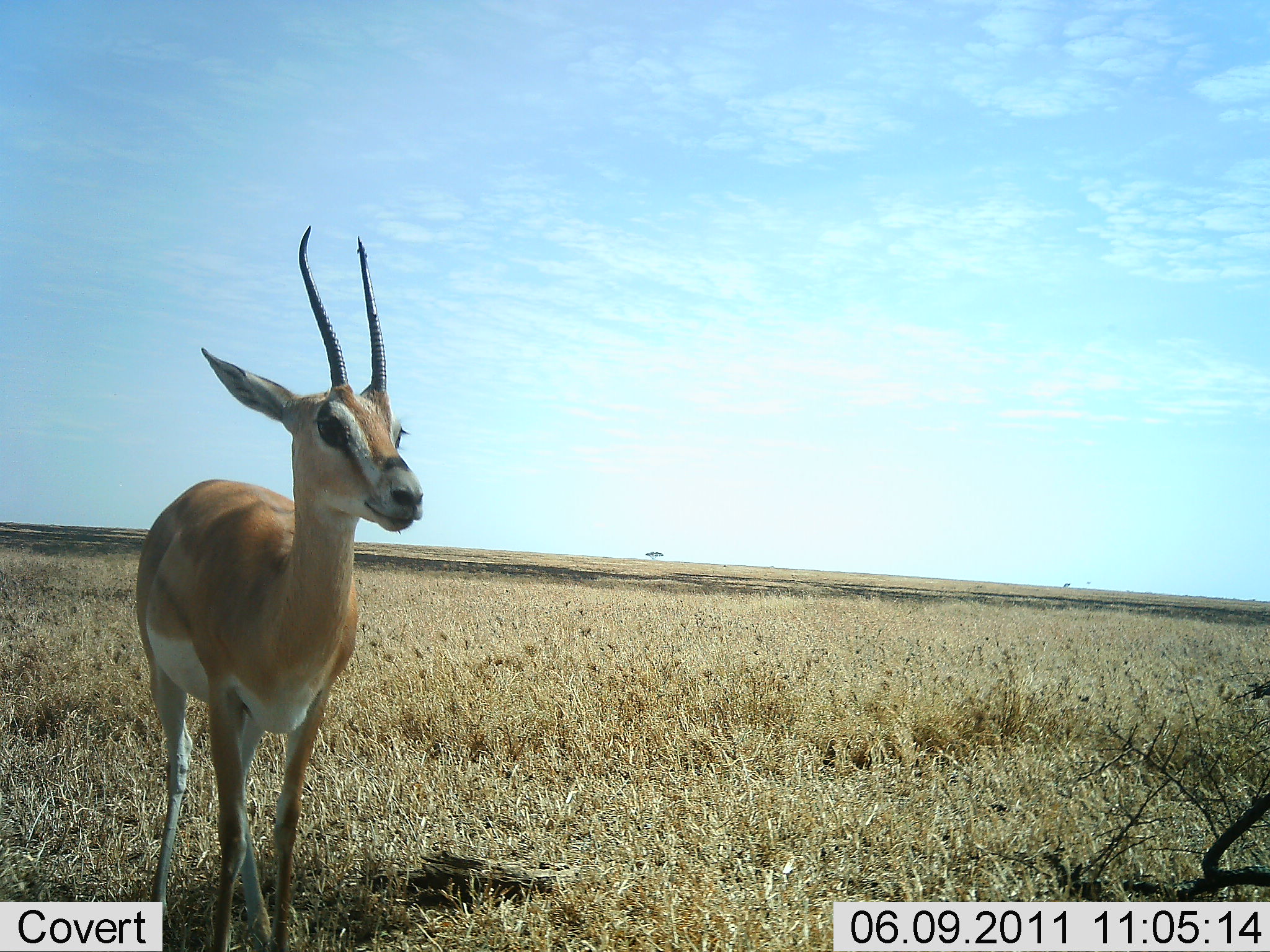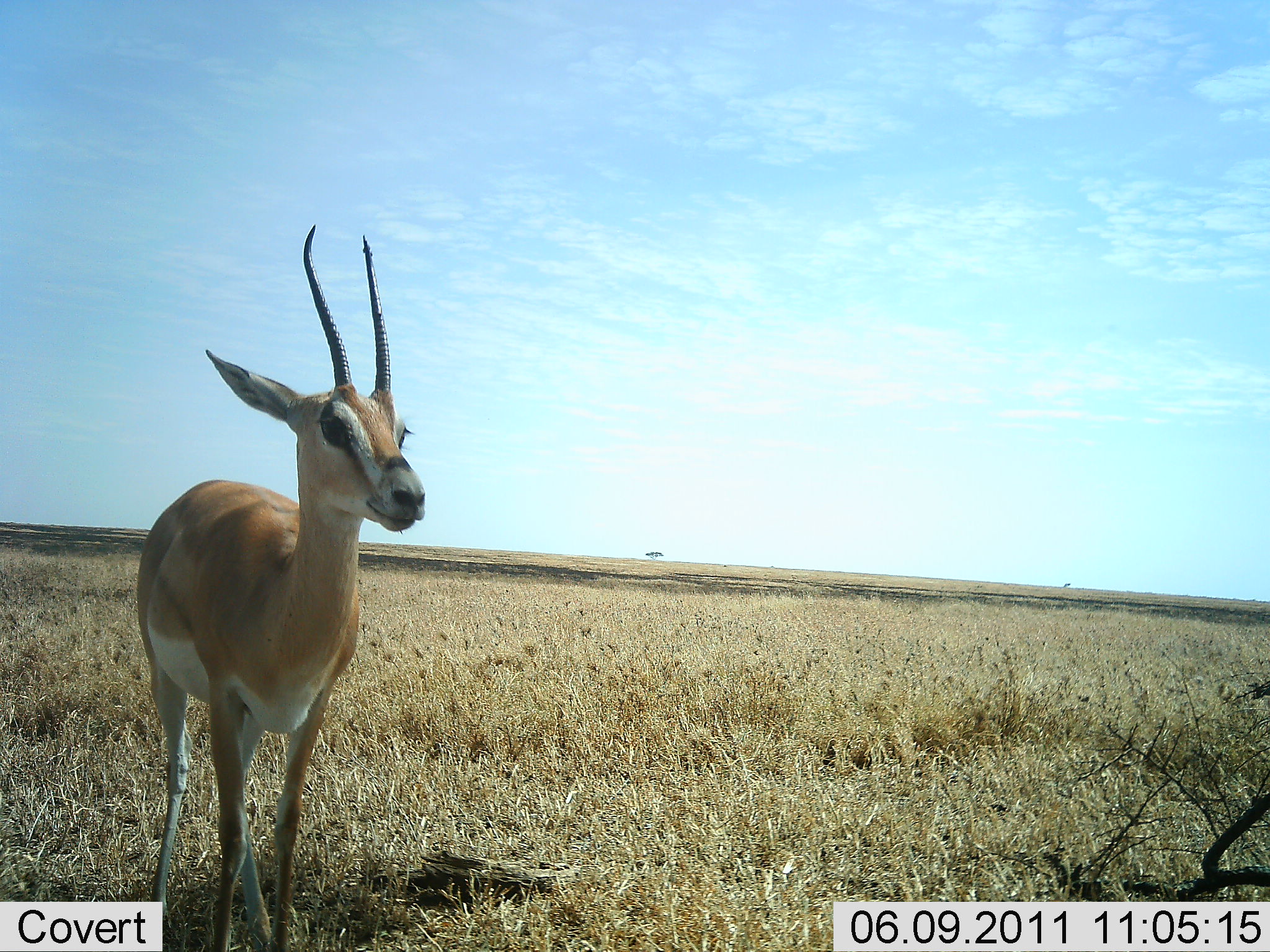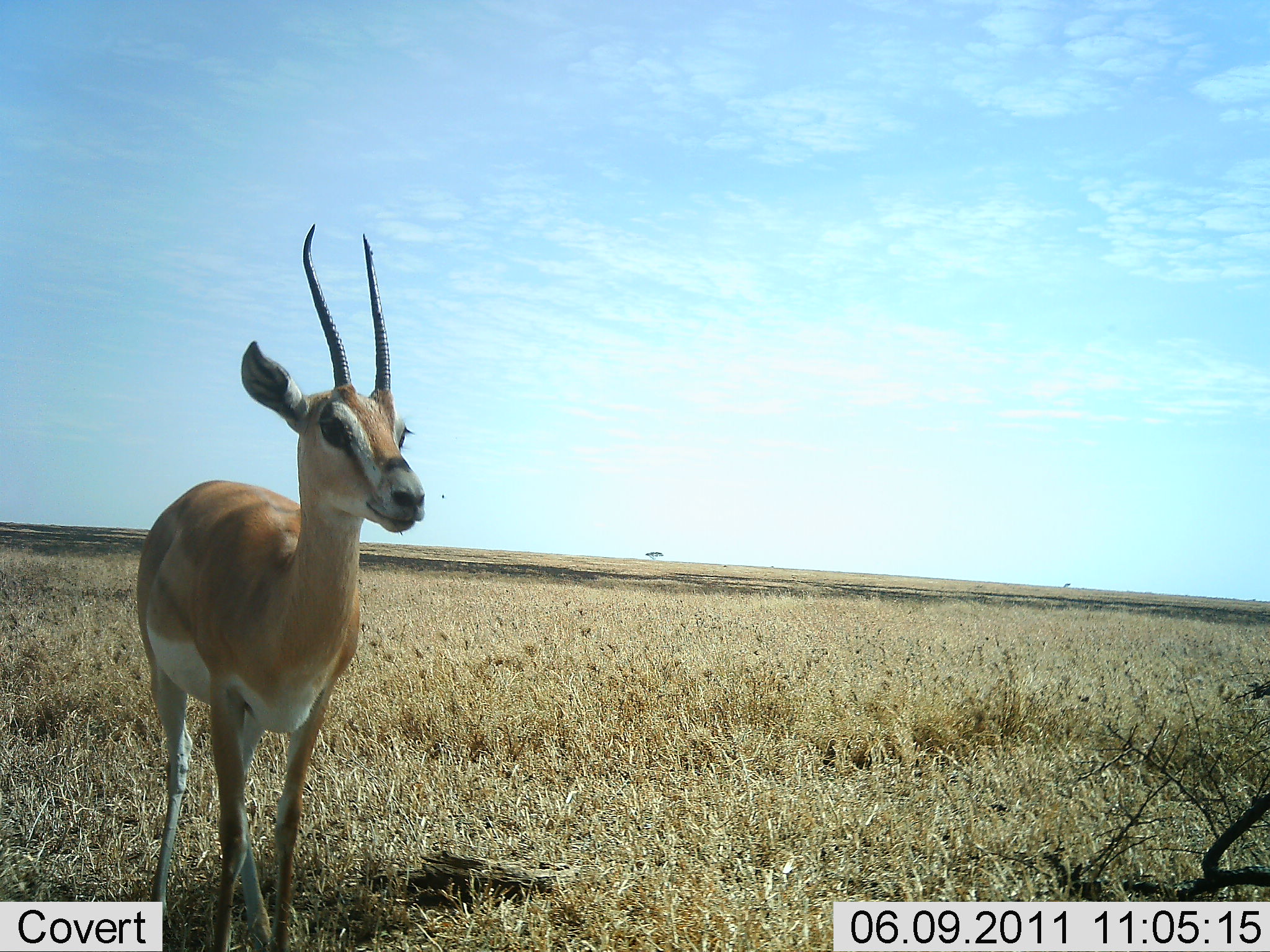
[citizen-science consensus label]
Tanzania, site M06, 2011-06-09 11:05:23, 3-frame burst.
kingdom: Animalia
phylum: Chordata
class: Mammalia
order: Artiodactyla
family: Bovidae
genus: Nanger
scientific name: Nanger granti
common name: grant's gazelle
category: gazellegrants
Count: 1.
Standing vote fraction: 100%.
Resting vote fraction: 0%.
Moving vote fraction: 0%.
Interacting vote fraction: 0%.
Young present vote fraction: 0%.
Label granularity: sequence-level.